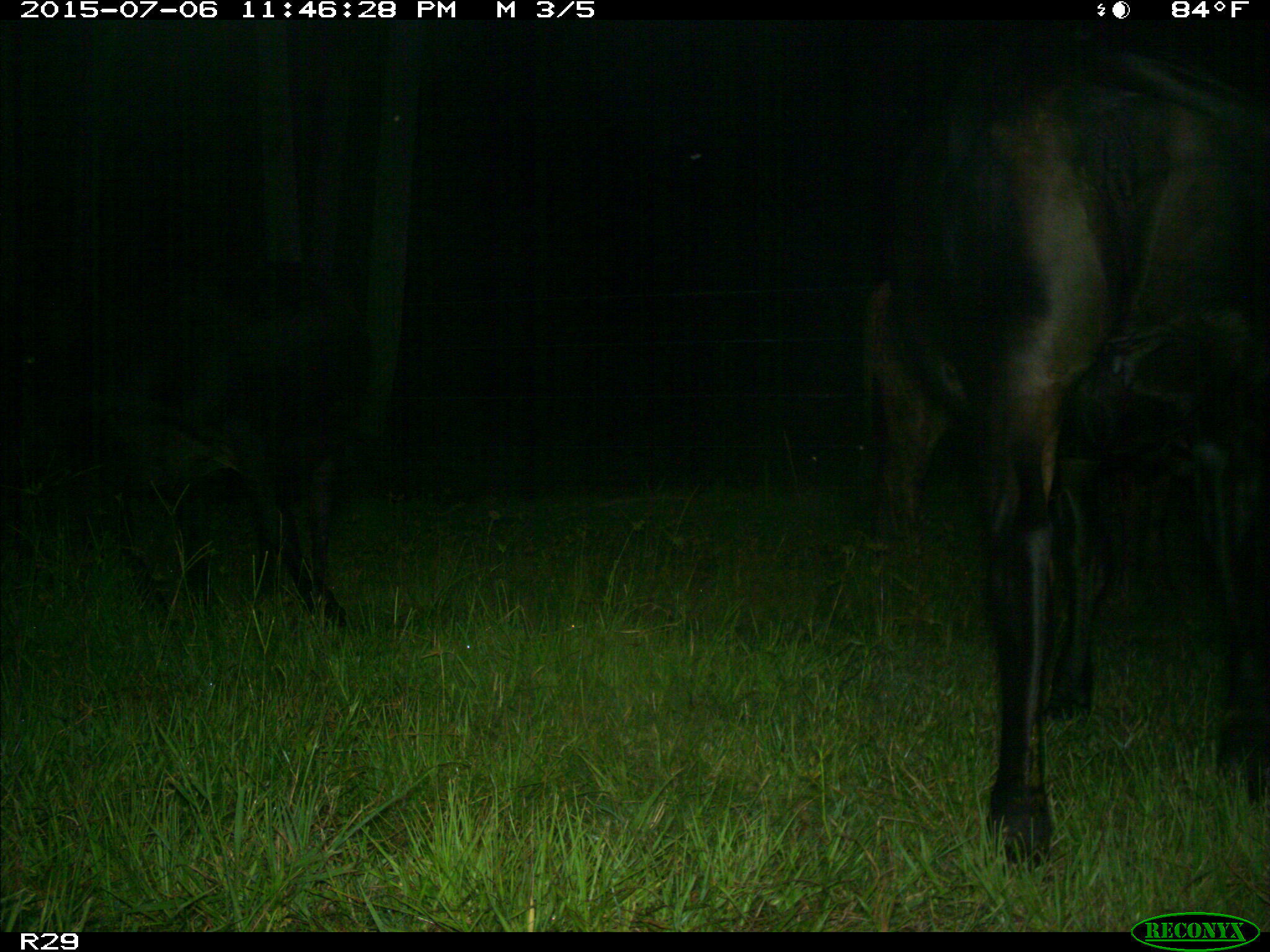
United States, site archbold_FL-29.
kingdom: Animalia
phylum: Chordata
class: Mammalia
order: Artiodactyla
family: Bovidae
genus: Bos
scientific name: Bos taurus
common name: domestic cow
Bos taurus (domestic cow).